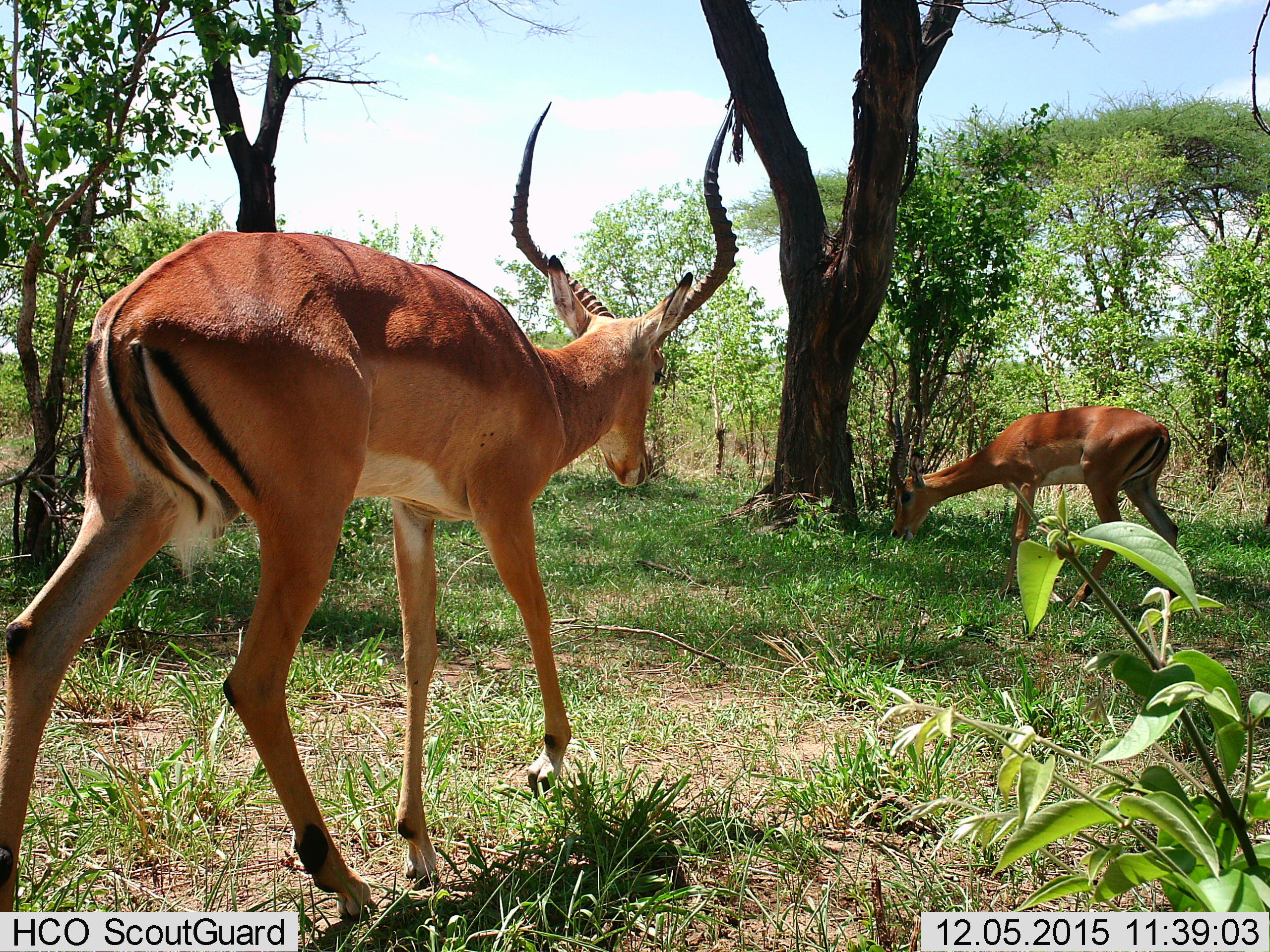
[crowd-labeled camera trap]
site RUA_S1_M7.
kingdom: Animalia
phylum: Chordata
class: Mammalia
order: Artiodactyla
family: Bovidae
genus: Aepyceros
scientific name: Aepyceros melampus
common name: impala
Impala (Aepyceros melampus), count 2. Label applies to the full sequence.